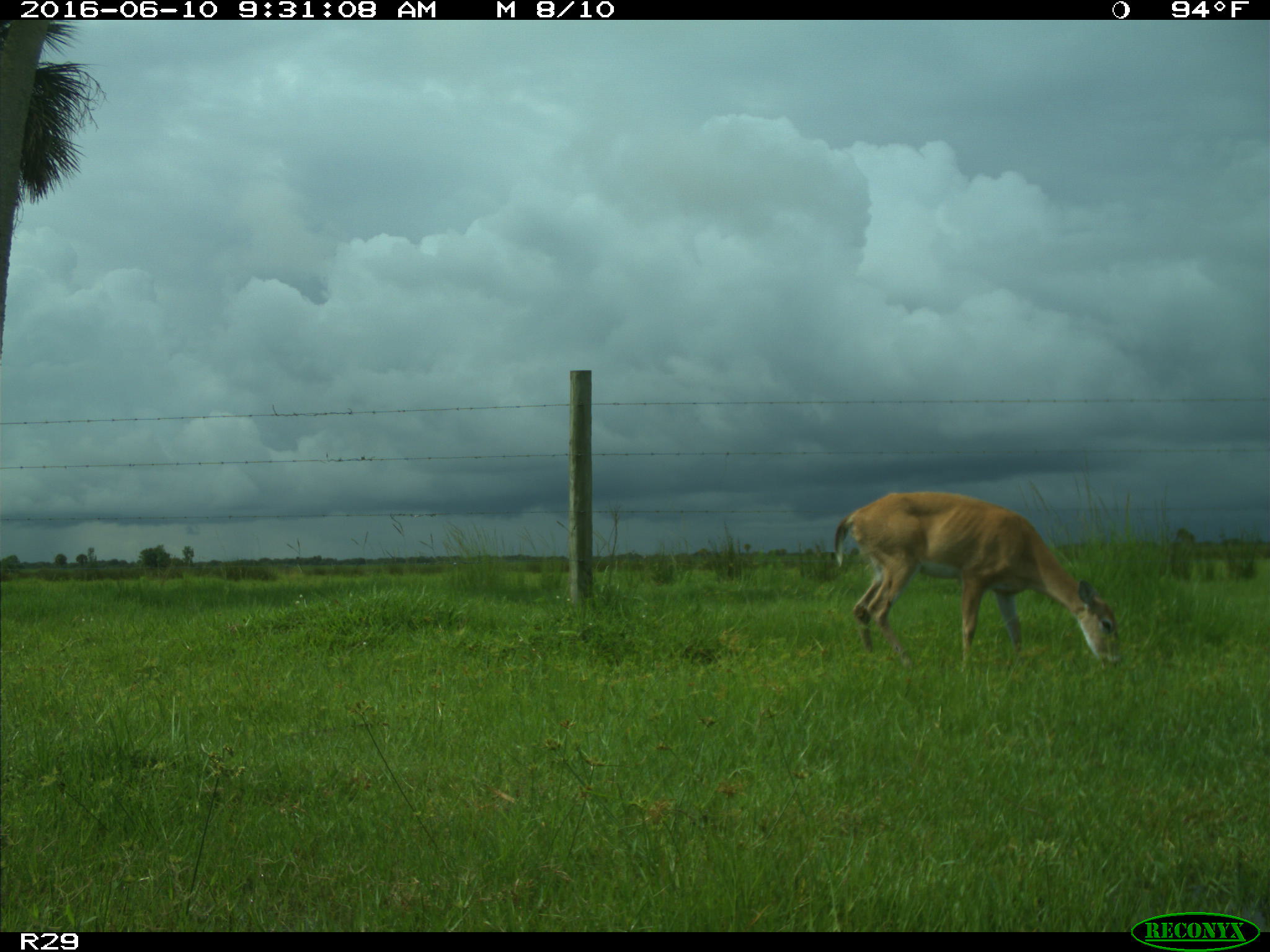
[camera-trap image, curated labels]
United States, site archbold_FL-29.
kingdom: Animalia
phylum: Chordata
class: Mammalia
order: Artiodactyla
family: Cervidae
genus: Odocoileus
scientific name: Odocoileus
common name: deer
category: unidentified deer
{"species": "unidentified deer (deer) (Odocoileus)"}